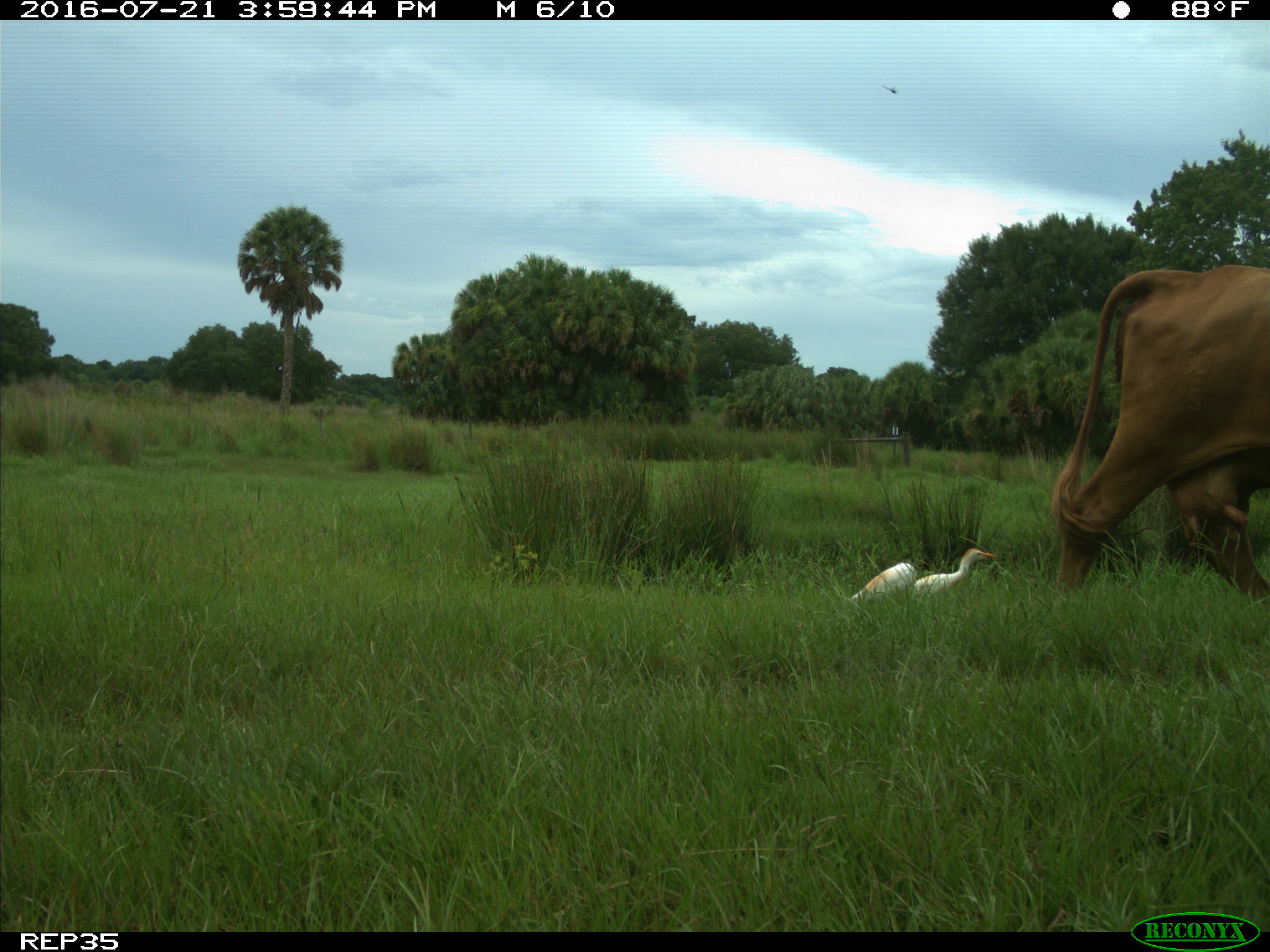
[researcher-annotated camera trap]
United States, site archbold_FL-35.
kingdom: Animalia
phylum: Chordata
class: Mammalia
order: Artiodactyla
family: Bovidae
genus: Bos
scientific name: Bos taurus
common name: domestic cow